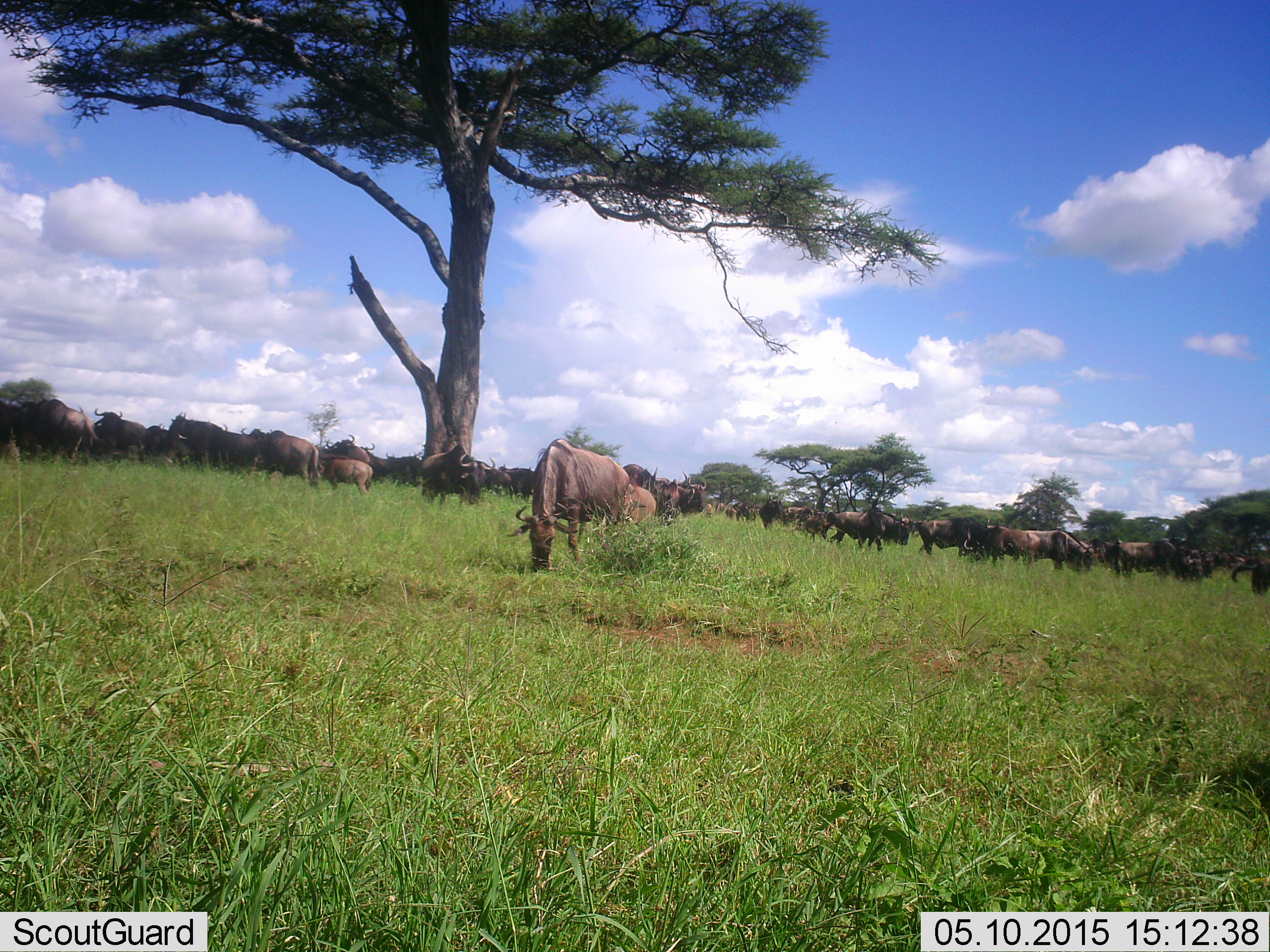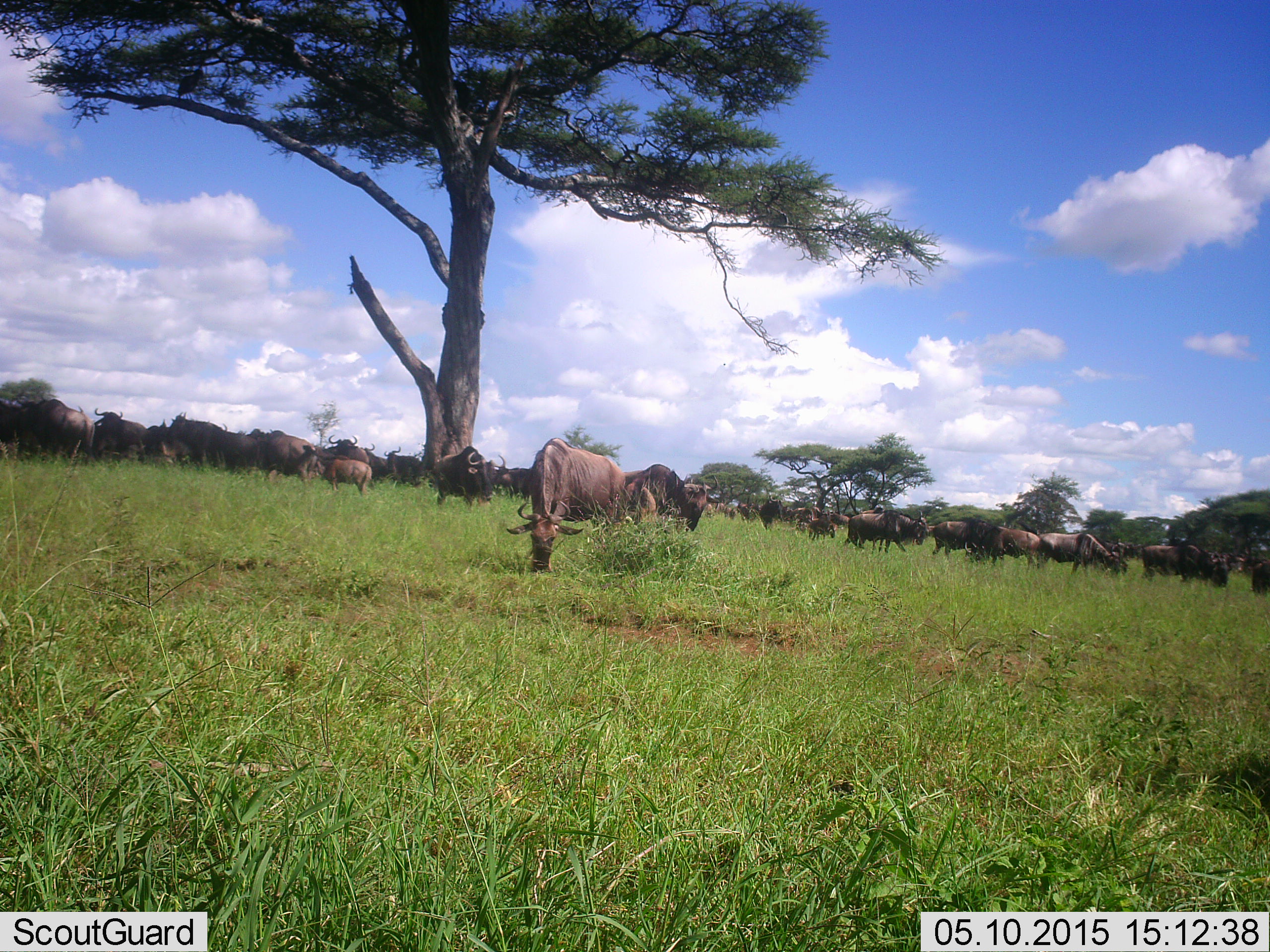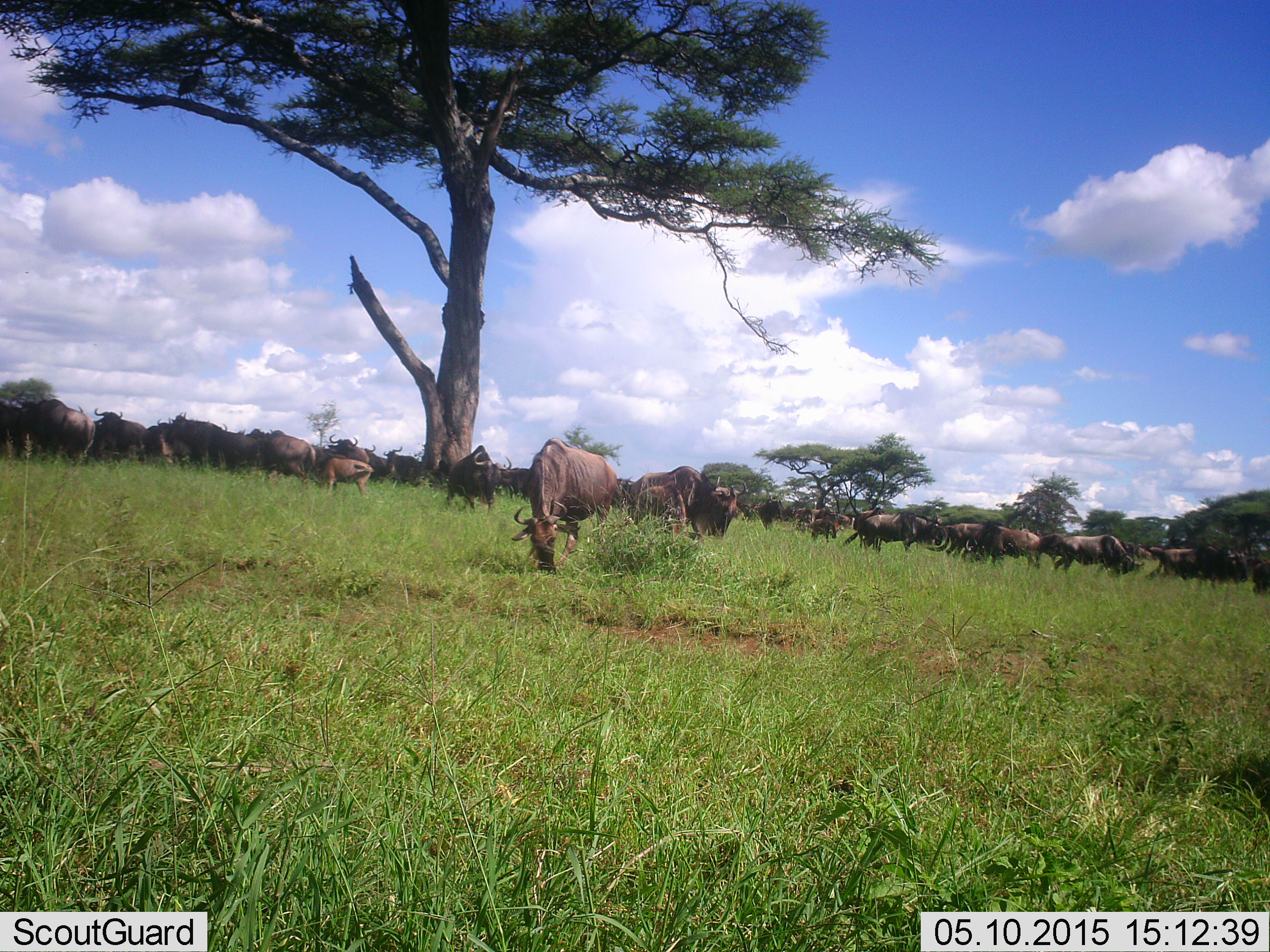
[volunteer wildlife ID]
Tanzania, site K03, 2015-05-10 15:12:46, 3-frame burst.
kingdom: Animalia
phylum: Chordata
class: Mammalia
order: Artiodactyla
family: Bovidae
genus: Connochaetes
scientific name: Connochaetes taurinus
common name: blue wildebeest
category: wildebeest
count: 11-50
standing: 50%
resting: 30%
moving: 60%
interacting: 10%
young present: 40%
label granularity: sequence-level